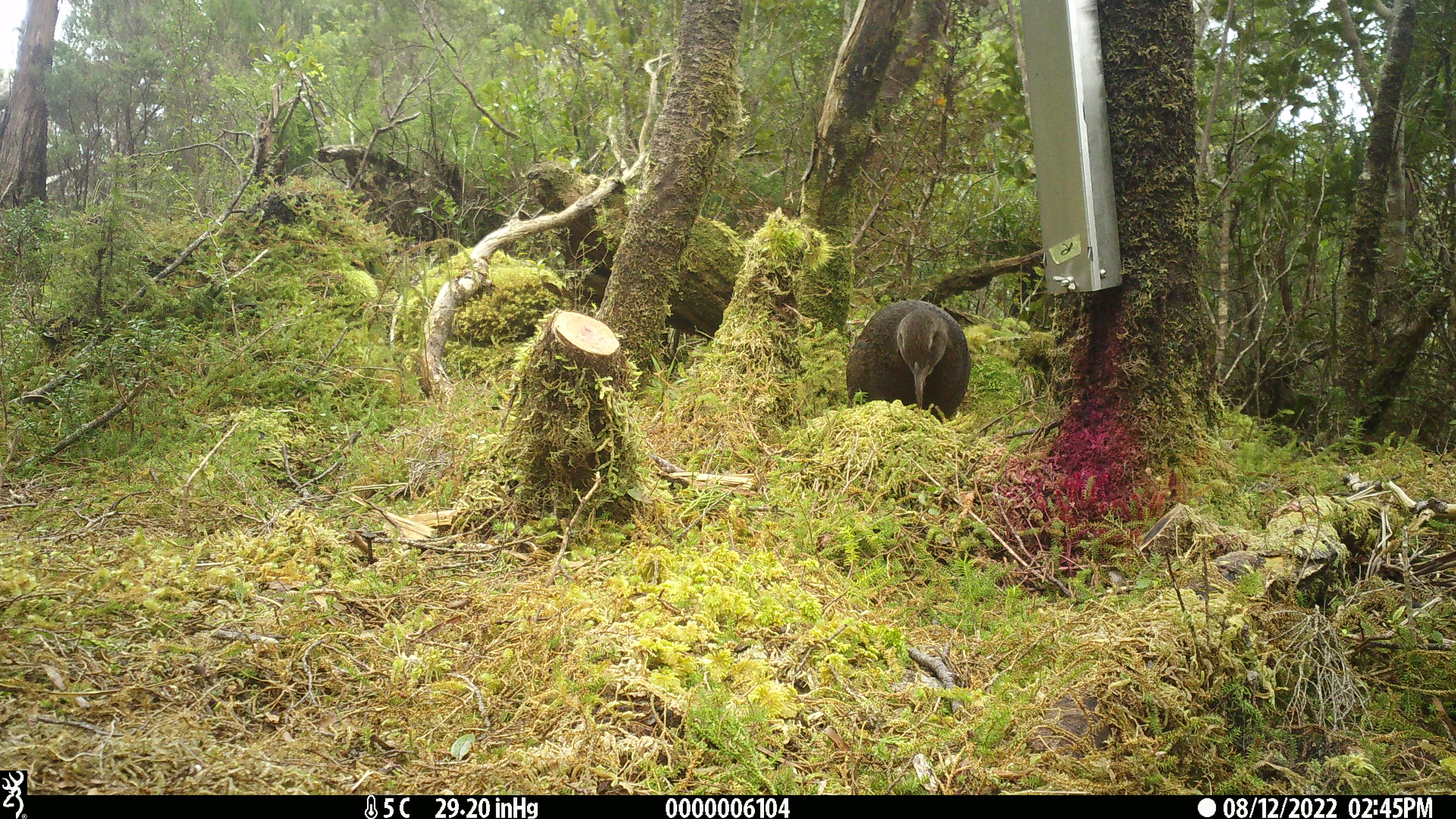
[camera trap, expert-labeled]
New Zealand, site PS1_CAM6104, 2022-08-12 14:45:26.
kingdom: Animalia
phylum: Chordata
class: Aves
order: Gruiformes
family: Rallidae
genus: Gallirallus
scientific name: Gallirallus australis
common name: weka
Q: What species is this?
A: Weka (Gallirallus australis).